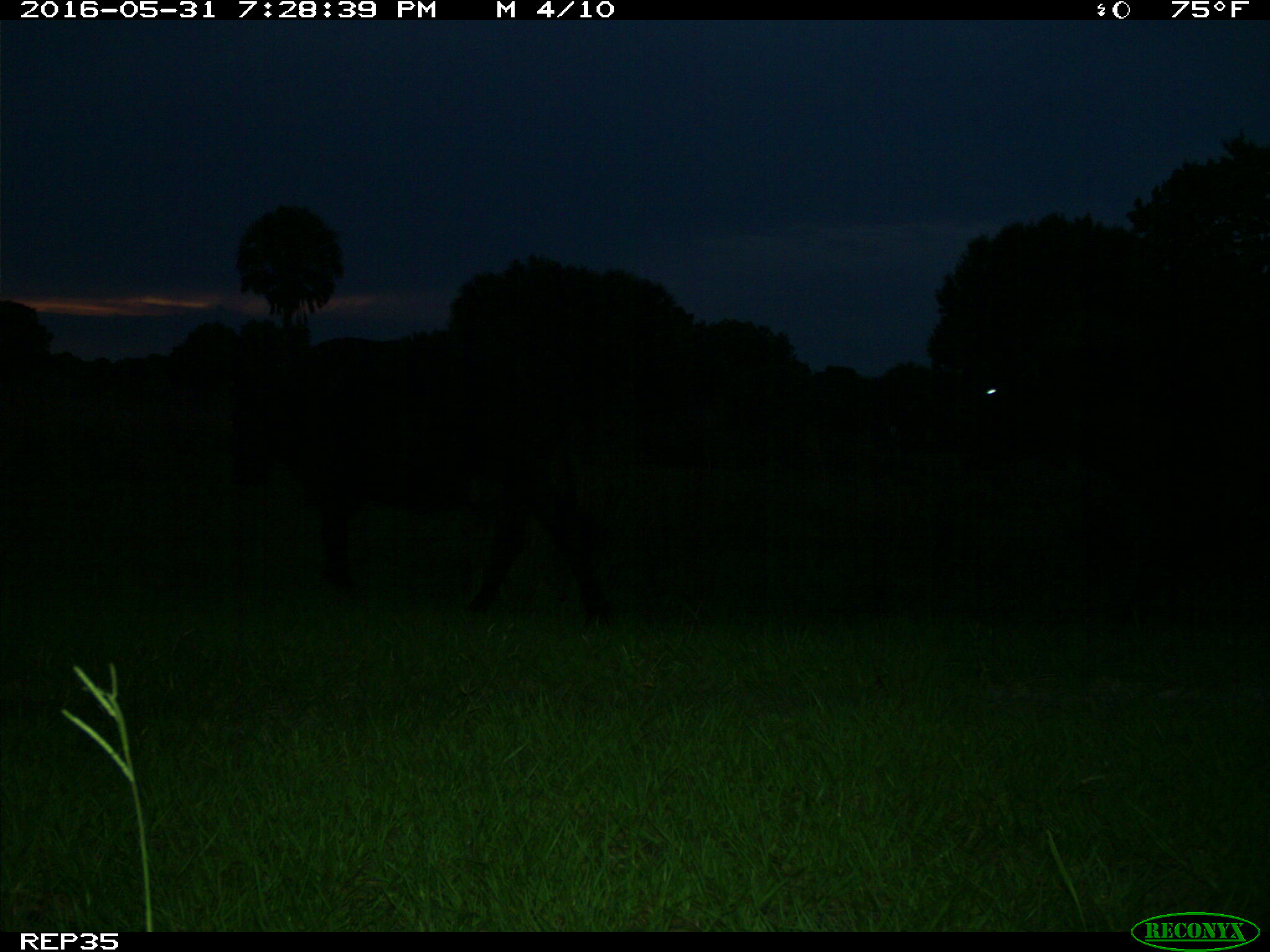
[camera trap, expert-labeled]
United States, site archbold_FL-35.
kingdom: Animalia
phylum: Chordata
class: Mammalia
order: Artiodactyla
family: Bovidae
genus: Bos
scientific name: Bos taurus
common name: domestic cow